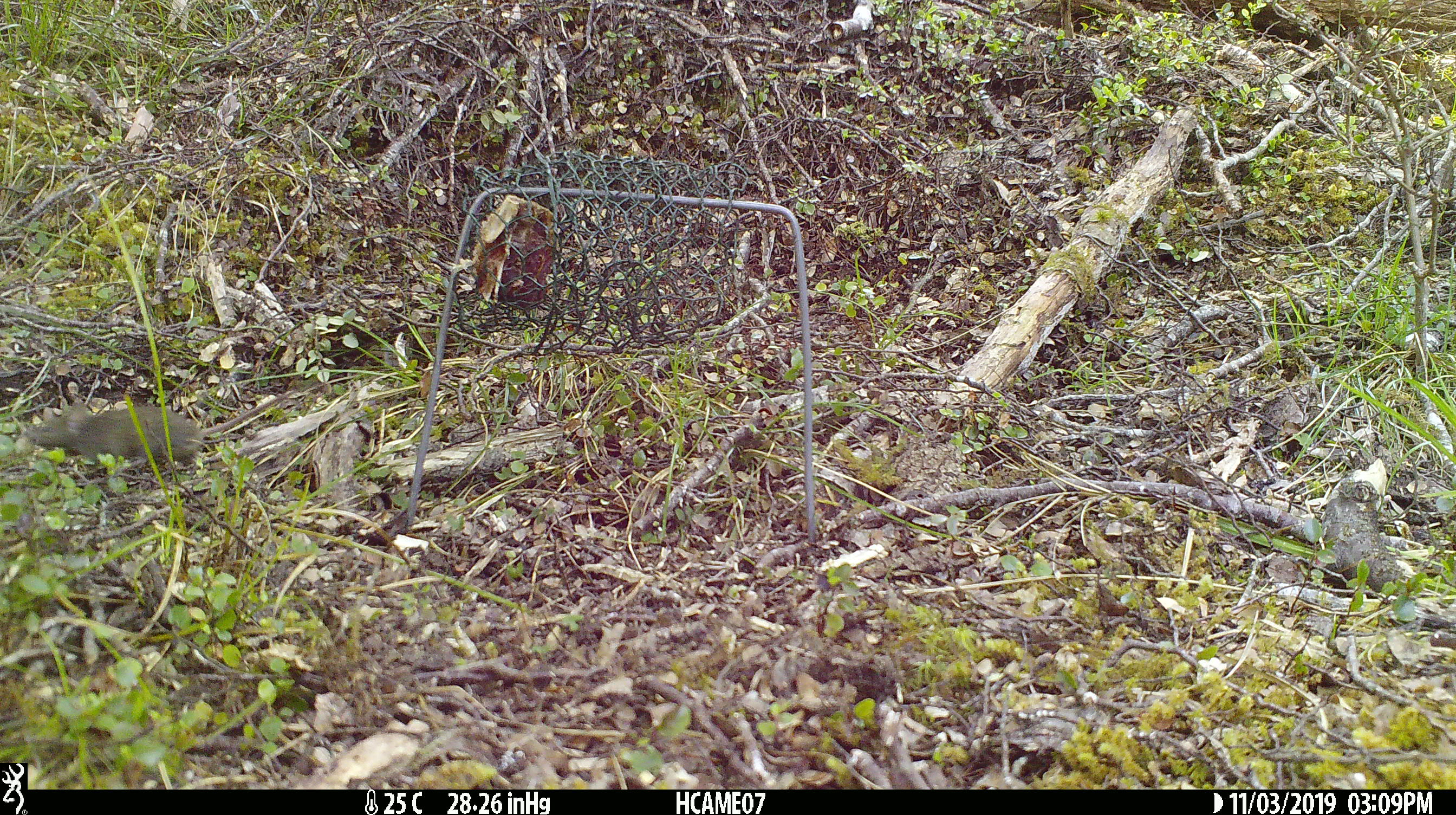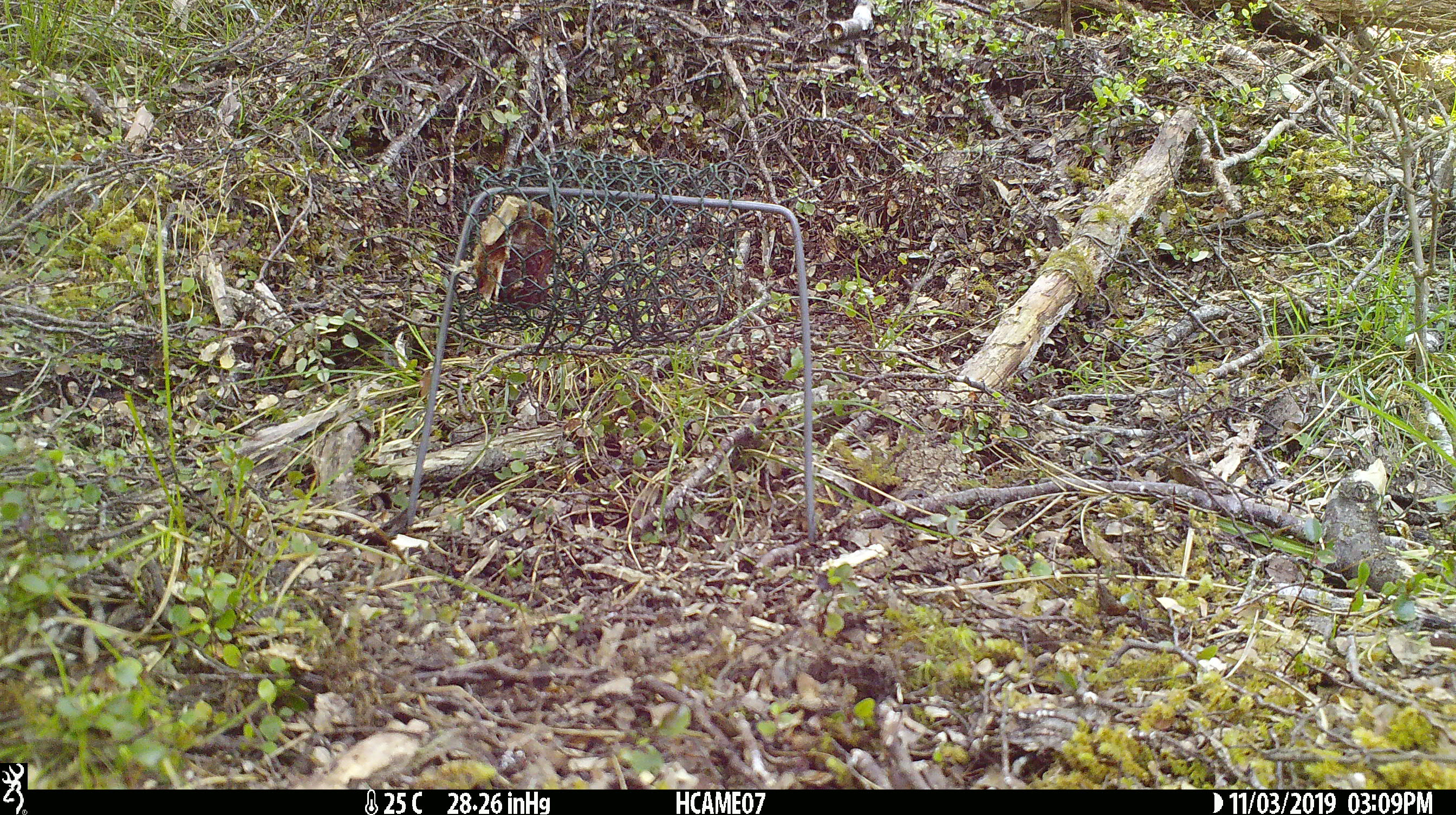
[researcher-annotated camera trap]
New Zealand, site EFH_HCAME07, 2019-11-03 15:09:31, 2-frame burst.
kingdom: Animalia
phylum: Chordata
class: Mammalia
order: Rodentia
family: Muridae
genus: Mus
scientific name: Mus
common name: mouse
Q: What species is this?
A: Mouse (Mus).